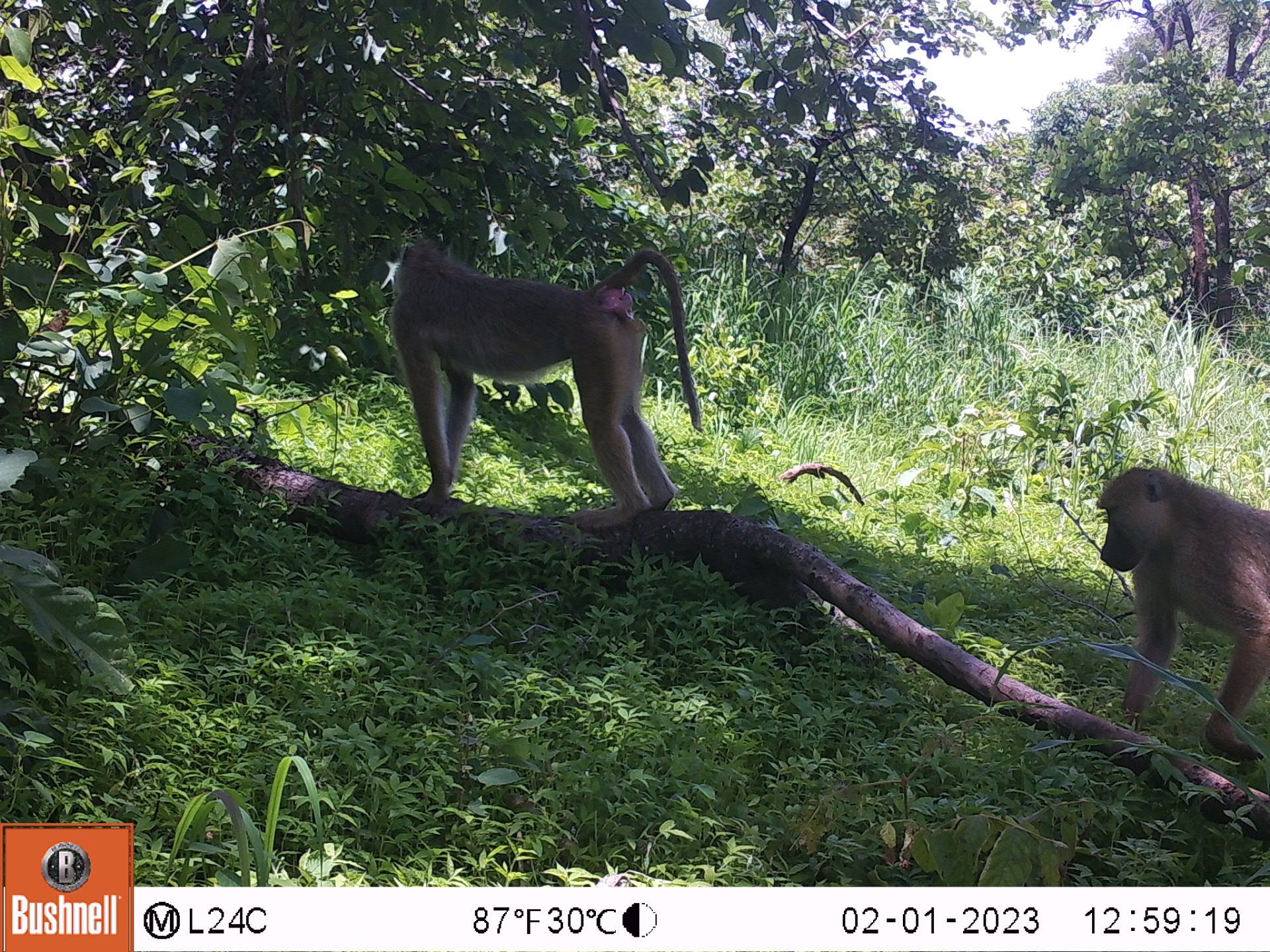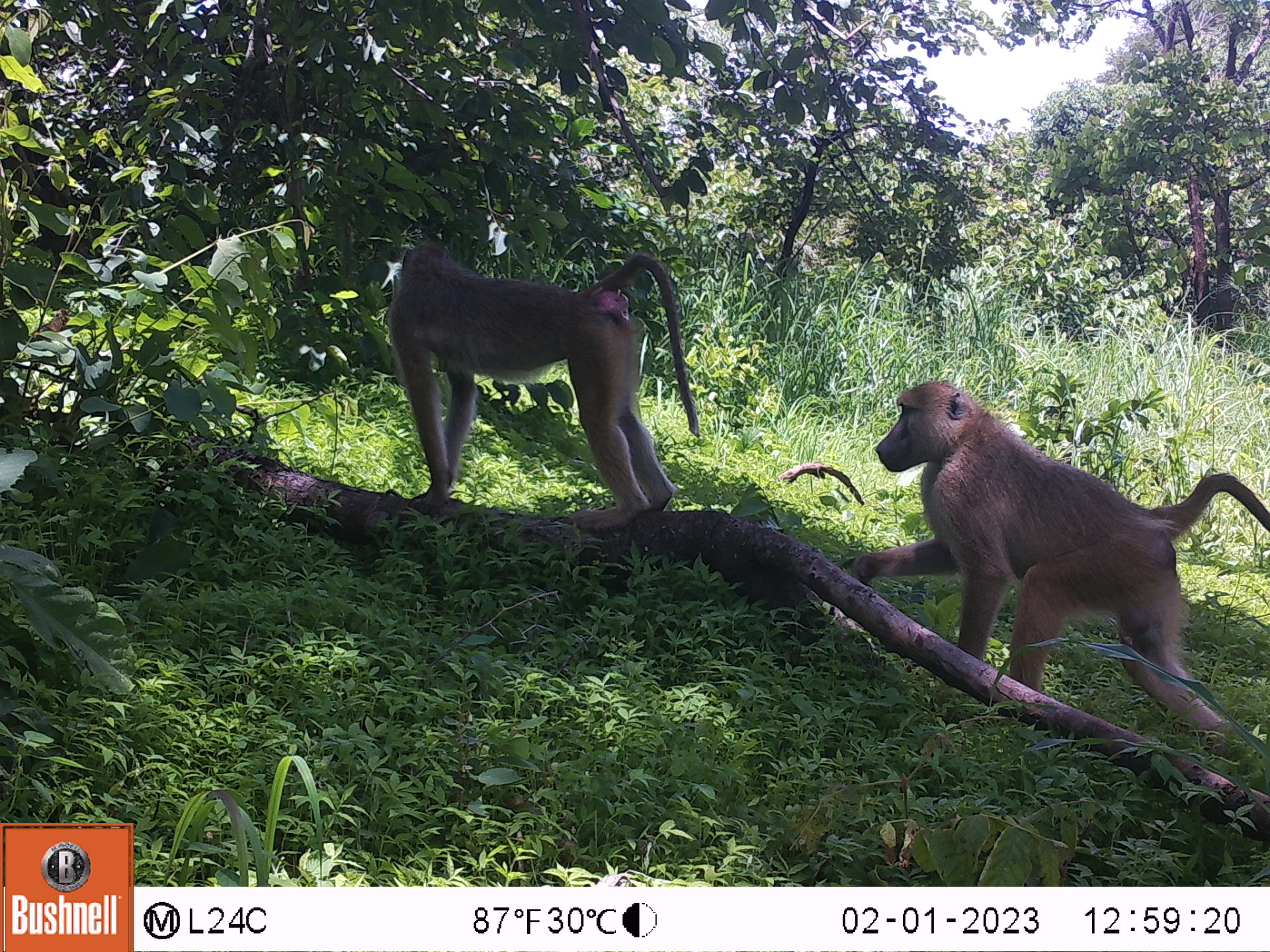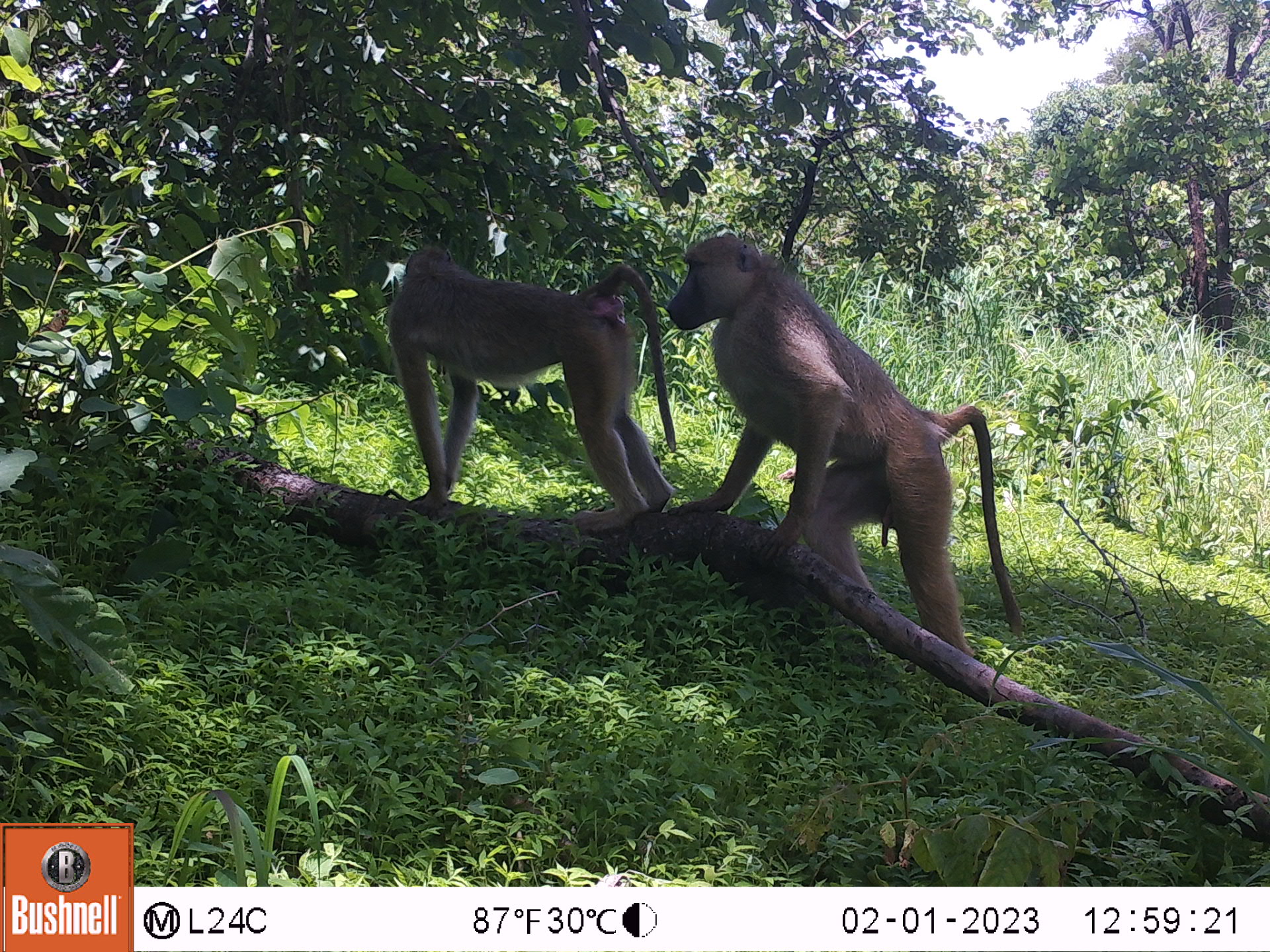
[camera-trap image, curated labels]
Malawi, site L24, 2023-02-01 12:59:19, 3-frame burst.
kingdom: Animalia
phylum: Chordata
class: Mammalia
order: Primates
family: Cercopithecidae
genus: Papio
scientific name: Papio cynocephalus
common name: yellow baboon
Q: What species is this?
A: Yellow baboon (Papio cynocephalus).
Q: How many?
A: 2.